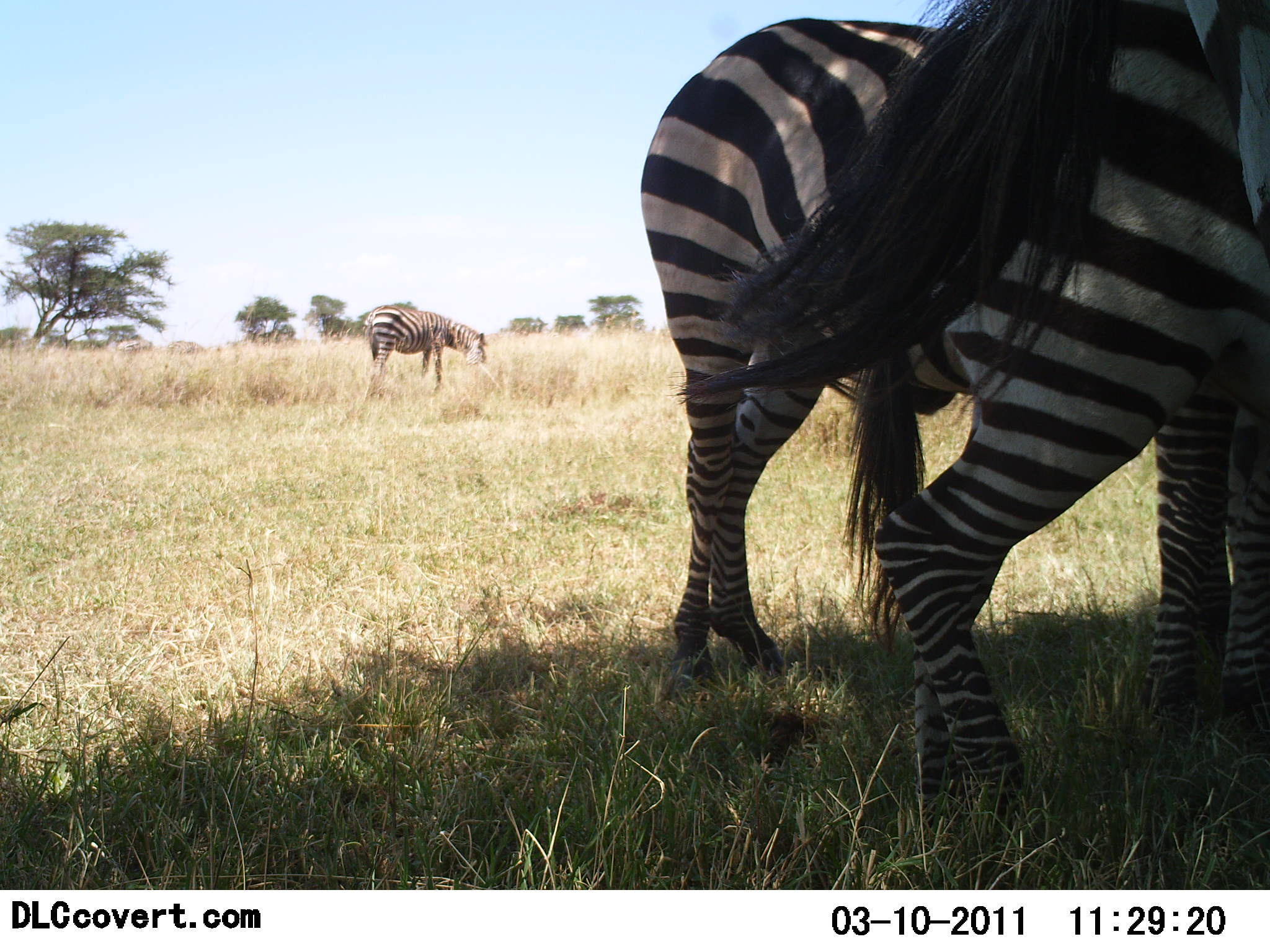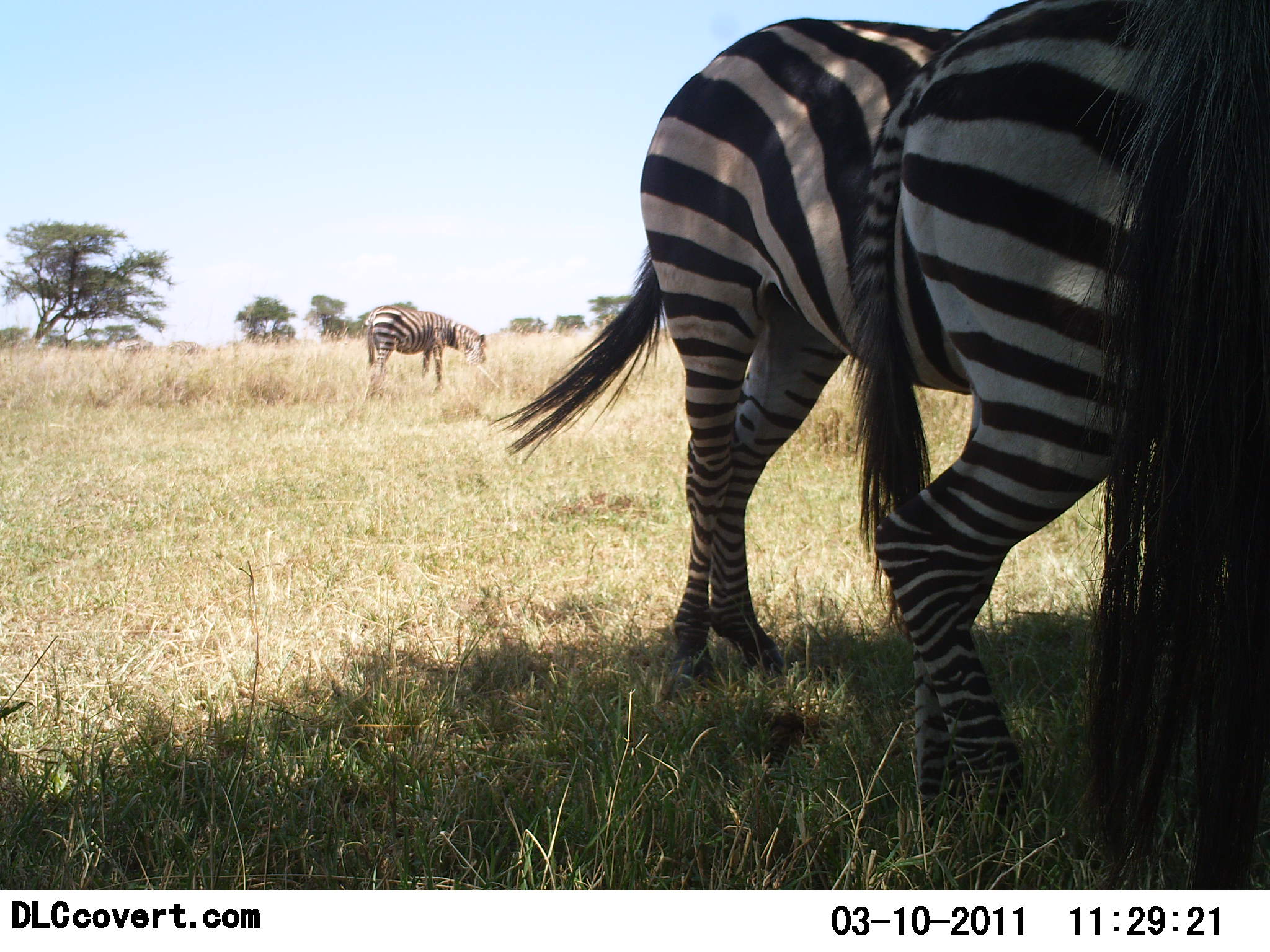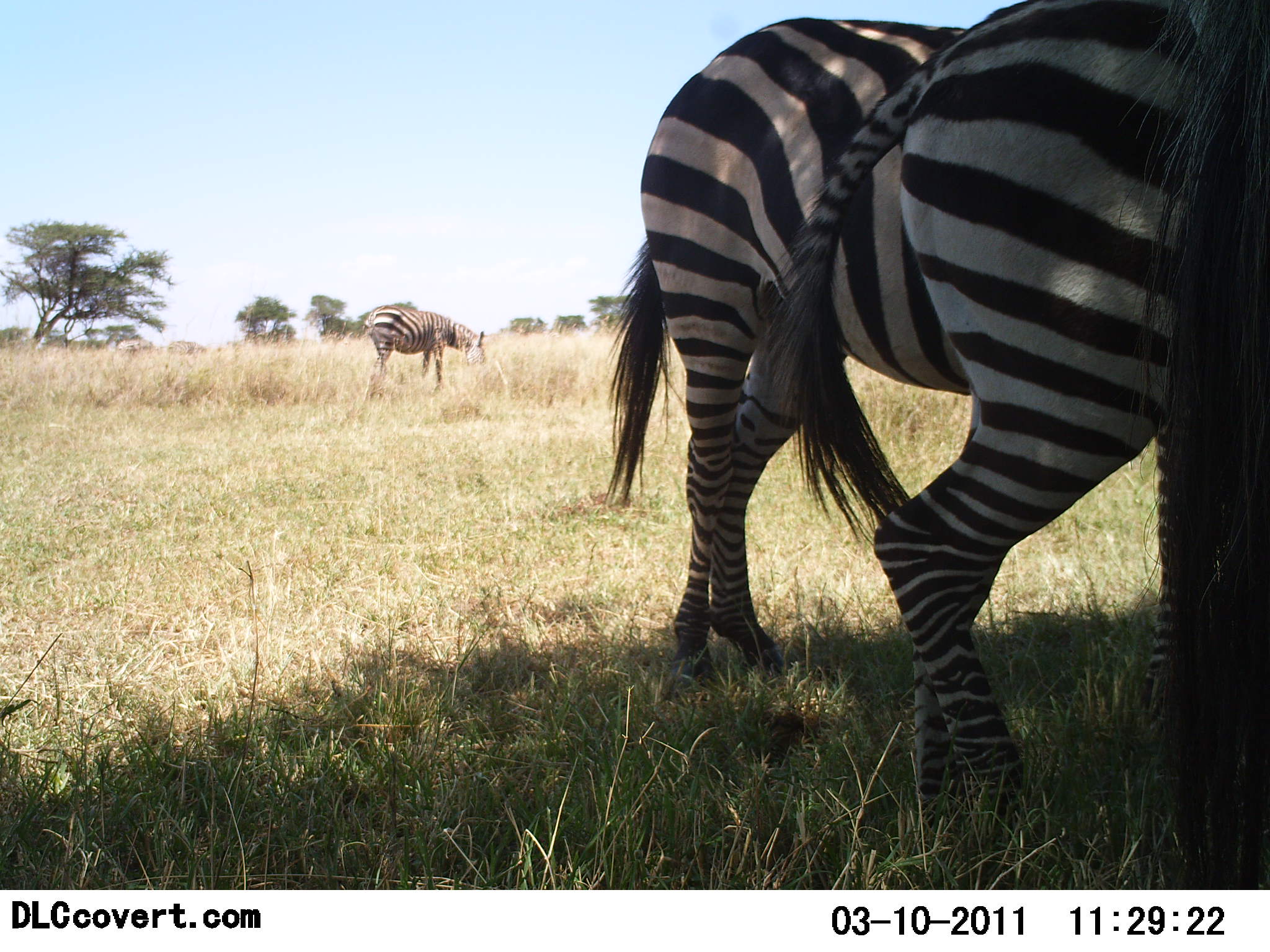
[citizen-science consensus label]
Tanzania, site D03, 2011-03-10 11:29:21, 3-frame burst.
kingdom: Animalia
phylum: Chordata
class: Mammalia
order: Perissodactyla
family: Equidae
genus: Equus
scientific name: Equus quagga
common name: plains zebra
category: zebra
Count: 4.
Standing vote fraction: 73%.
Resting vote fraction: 9%.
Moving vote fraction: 0%.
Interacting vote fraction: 0%.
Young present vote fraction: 0%.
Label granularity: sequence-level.